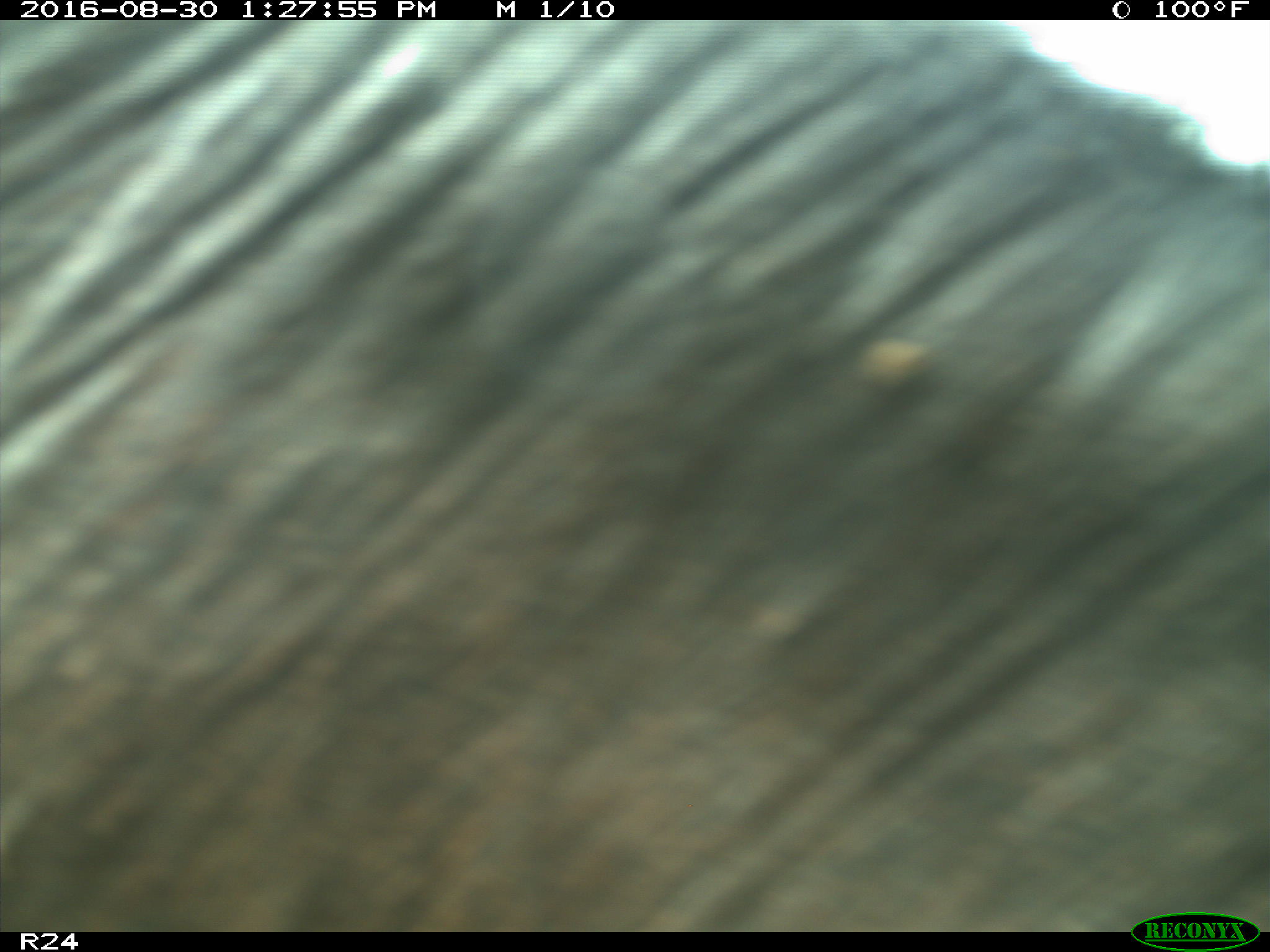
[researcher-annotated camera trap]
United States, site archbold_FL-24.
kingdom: Animalia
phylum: Chordata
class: Mammalia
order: Artiodactyla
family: Bovidae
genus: Bos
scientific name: Bos taurus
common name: domestic cow